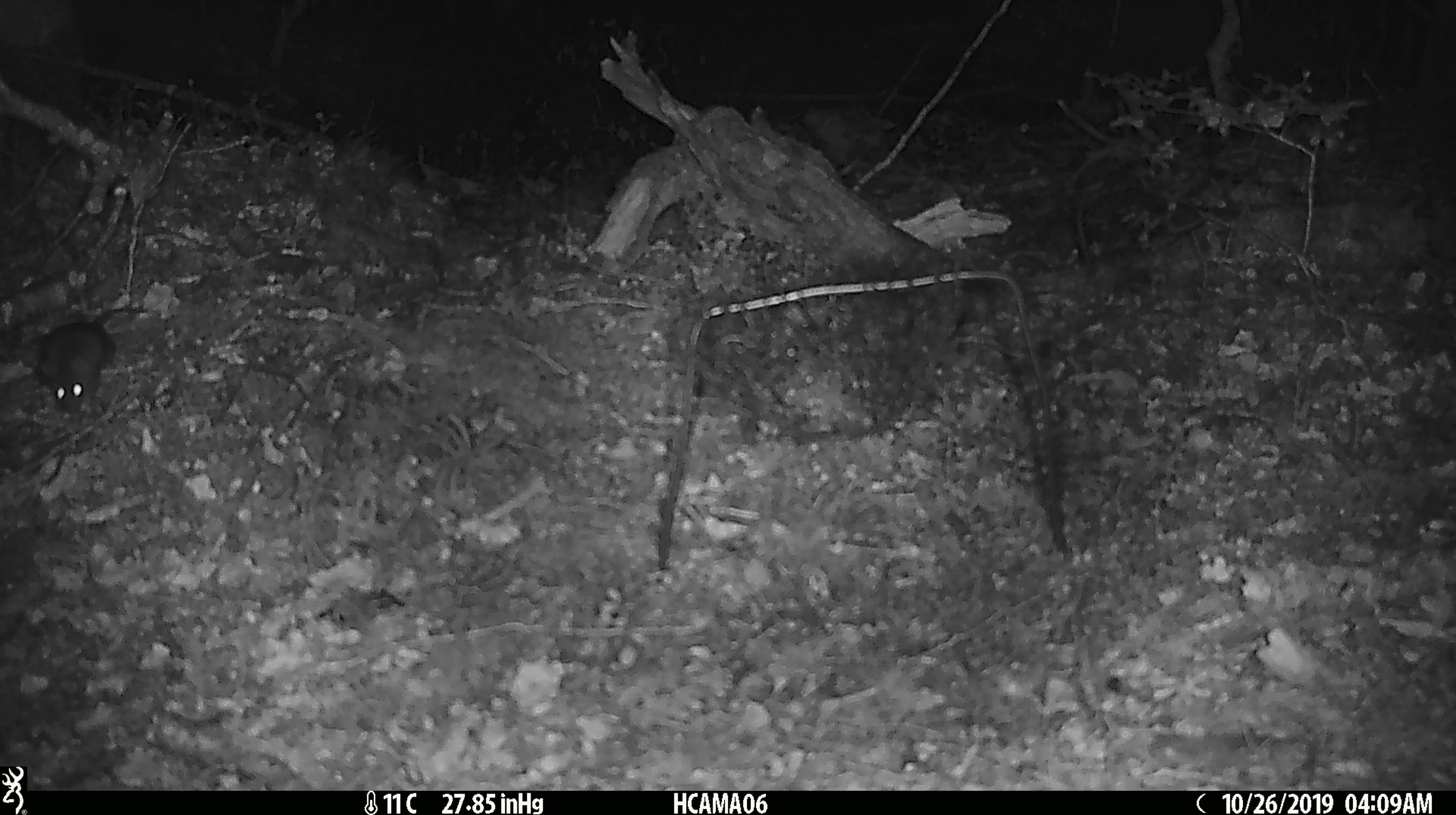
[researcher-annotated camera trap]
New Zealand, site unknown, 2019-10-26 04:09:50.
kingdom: Animalia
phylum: Chordata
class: Mammalia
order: Rodentia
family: Muridae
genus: Mus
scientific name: Mus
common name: mouse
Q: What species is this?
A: Mouse (Mus).